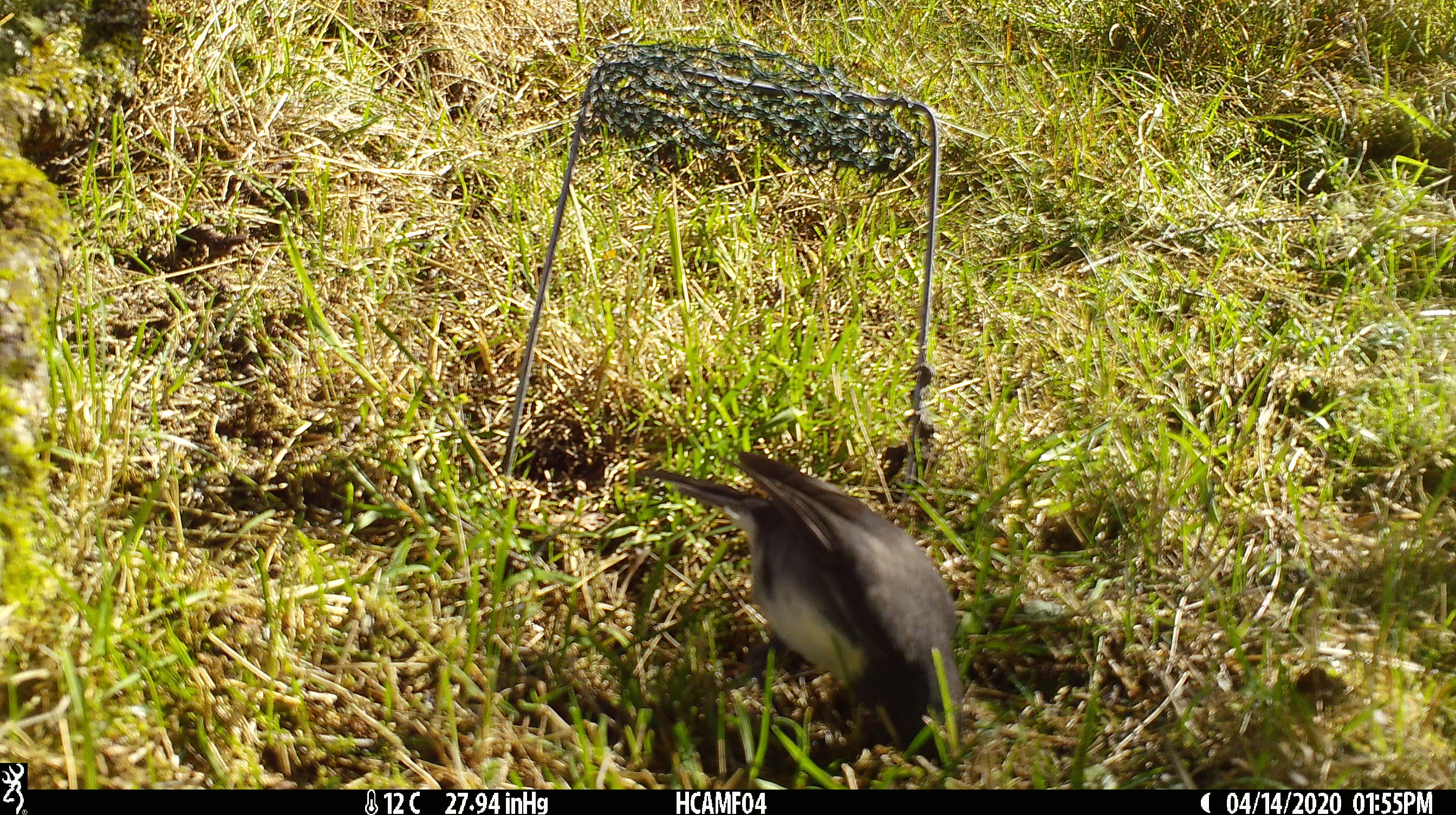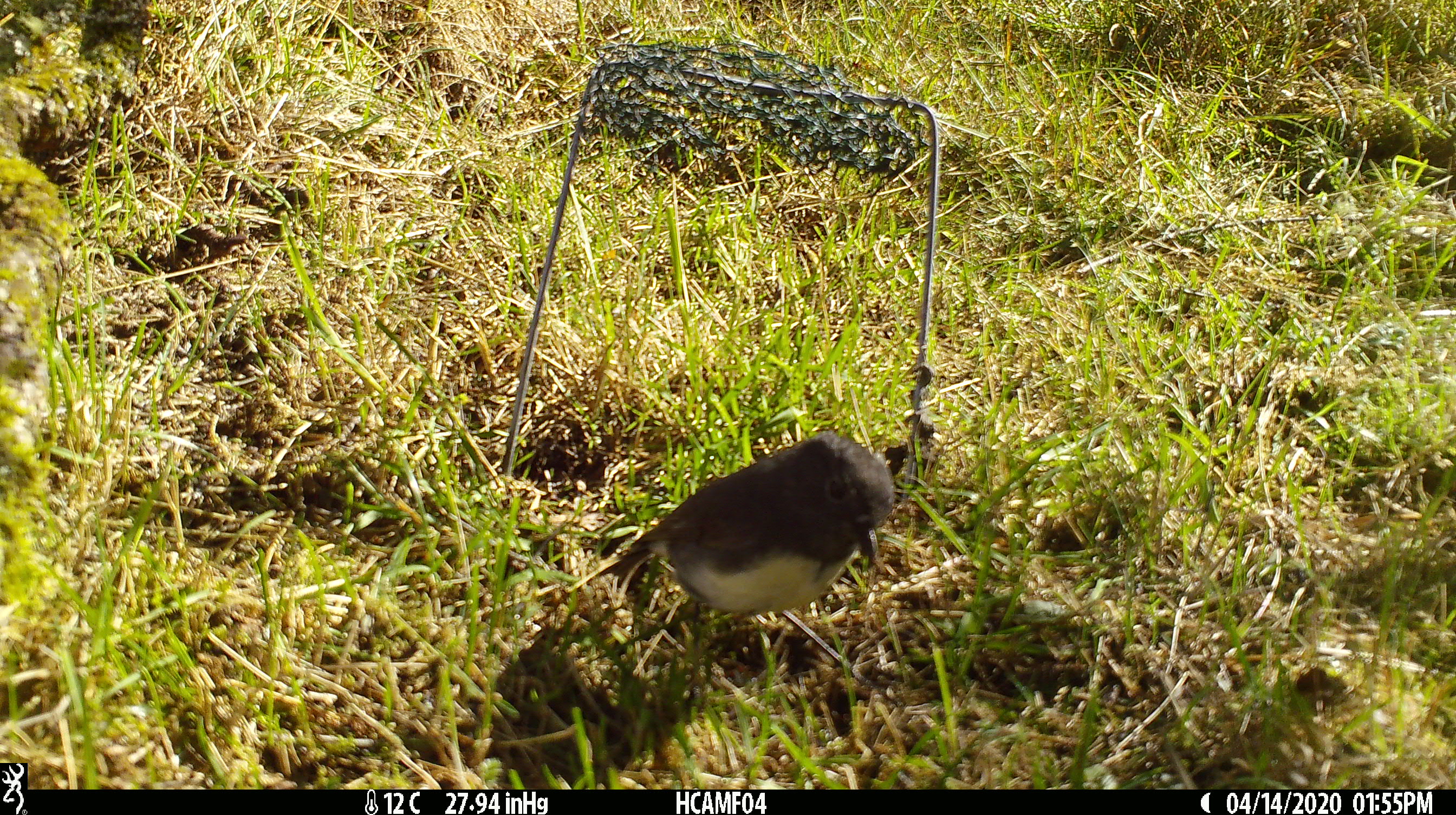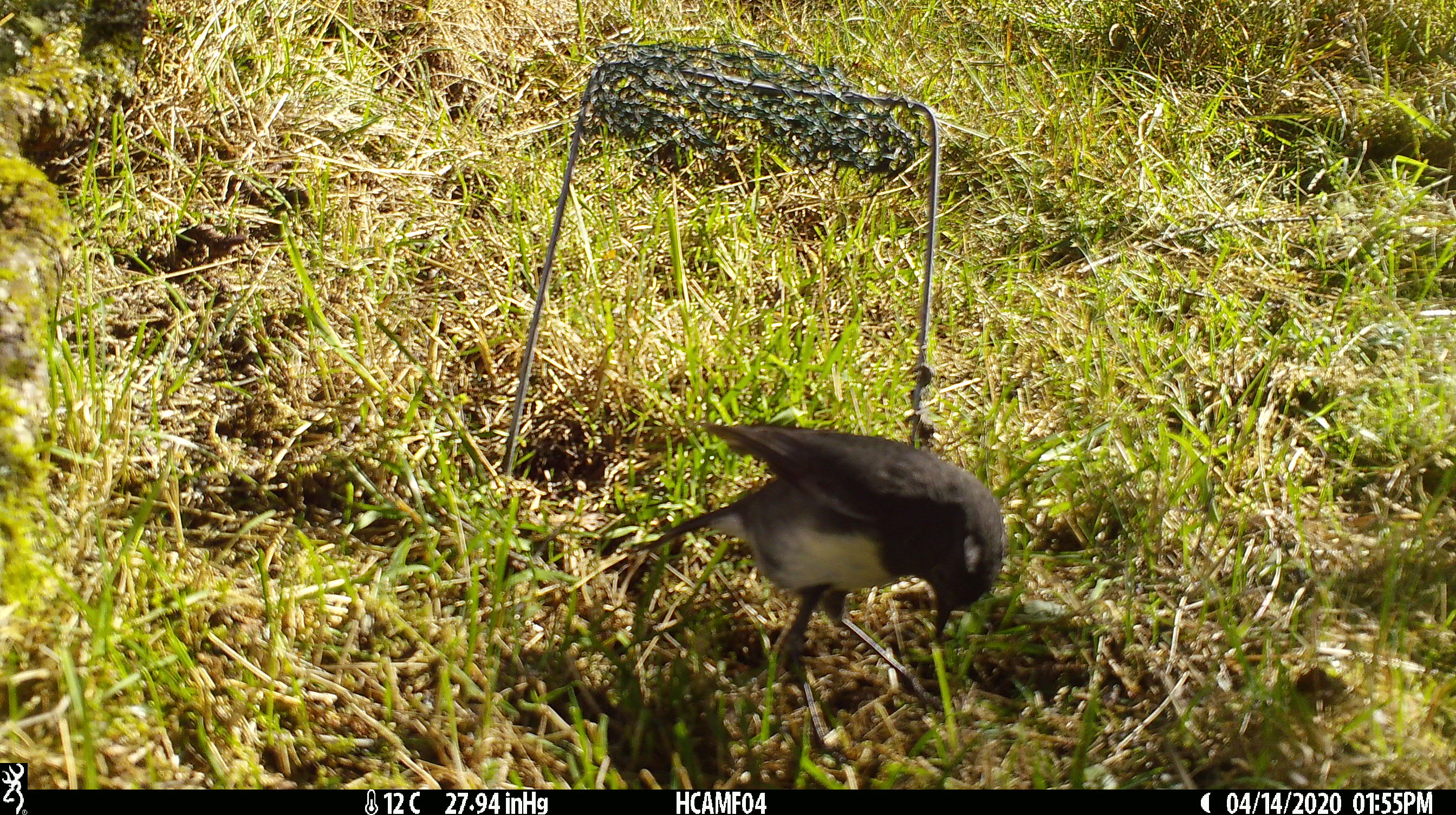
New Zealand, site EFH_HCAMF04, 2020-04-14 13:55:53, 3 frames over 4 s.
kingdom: Animalia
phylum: Chordata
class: Aves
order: Passeriformes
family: Petroicidae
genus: Petroica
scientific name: Petroica australis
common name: new zealand robin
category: robin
Robin (new zealand robin) (Petroica australis).